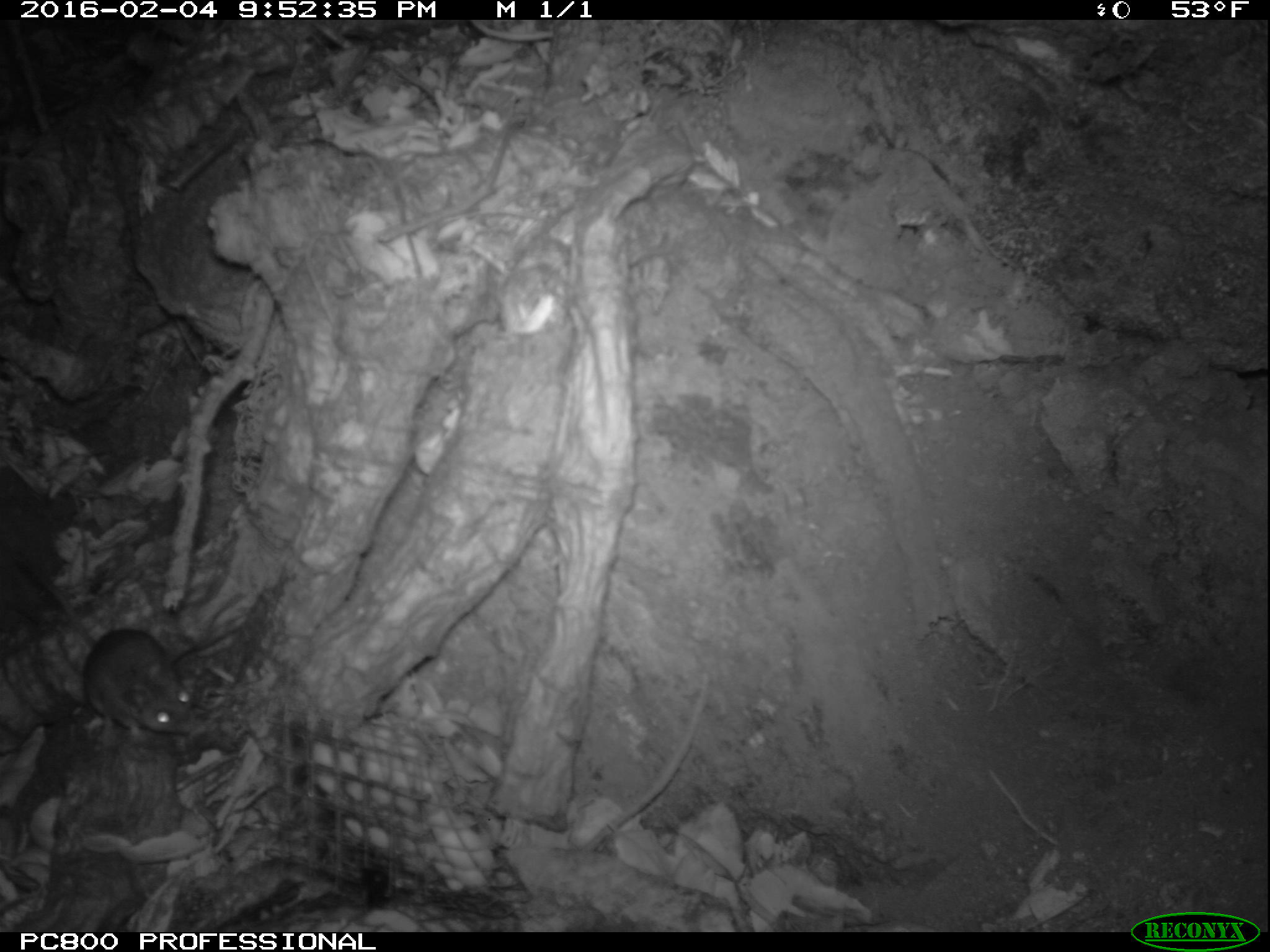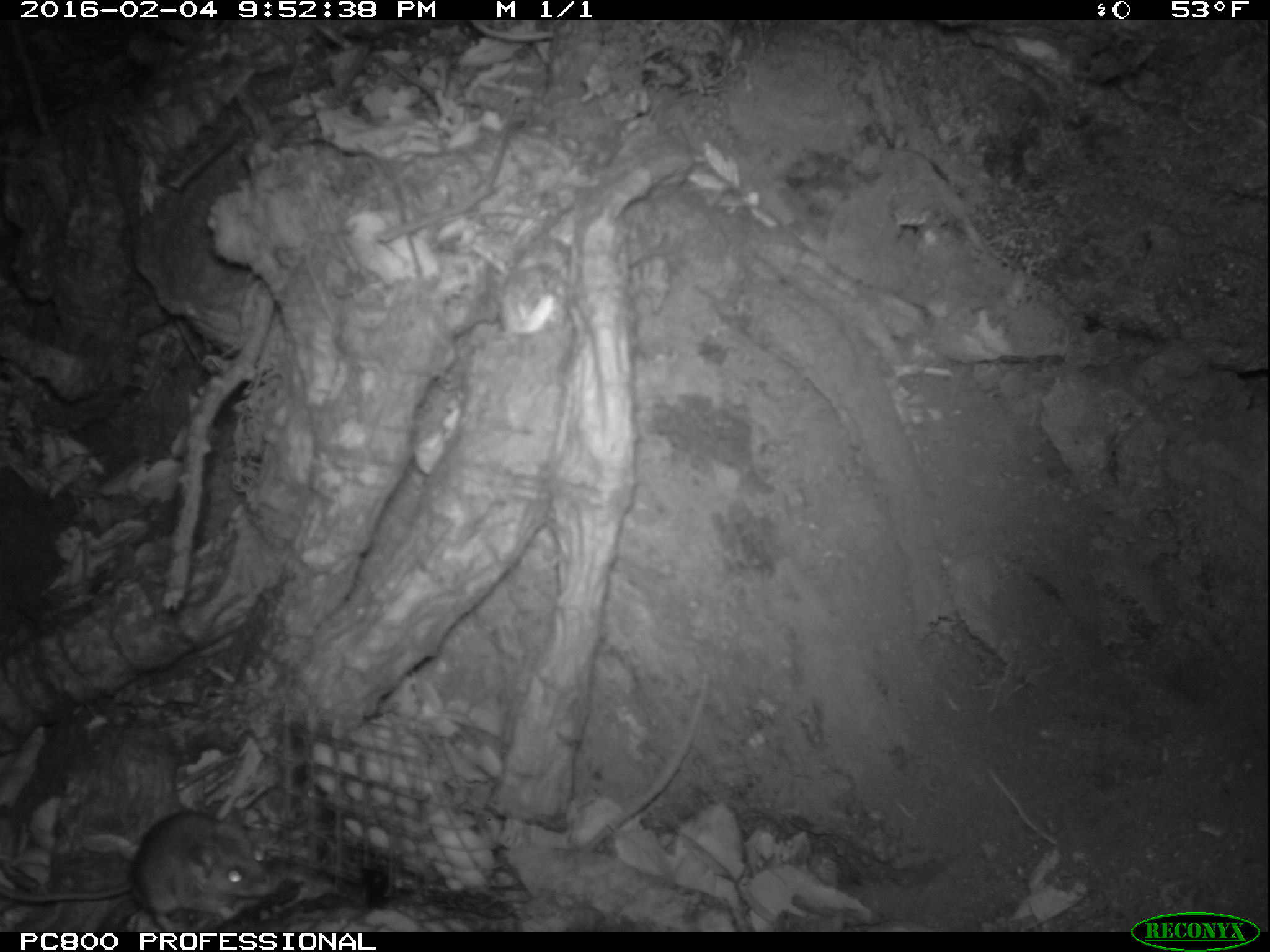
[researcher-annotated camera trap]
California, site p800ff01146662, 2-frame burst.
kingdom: Animalia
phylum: Chordata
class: Mammalia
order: Rodentia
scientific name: Rodentia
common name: rodent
Rodent (Rodentia).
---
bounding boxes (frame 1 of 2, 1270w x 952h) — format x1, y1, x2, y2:
rodent: 0, 544, 192, 741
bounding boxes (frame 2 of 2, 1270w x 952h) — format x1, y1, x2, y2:
rodent: 0, 808, 270, 931